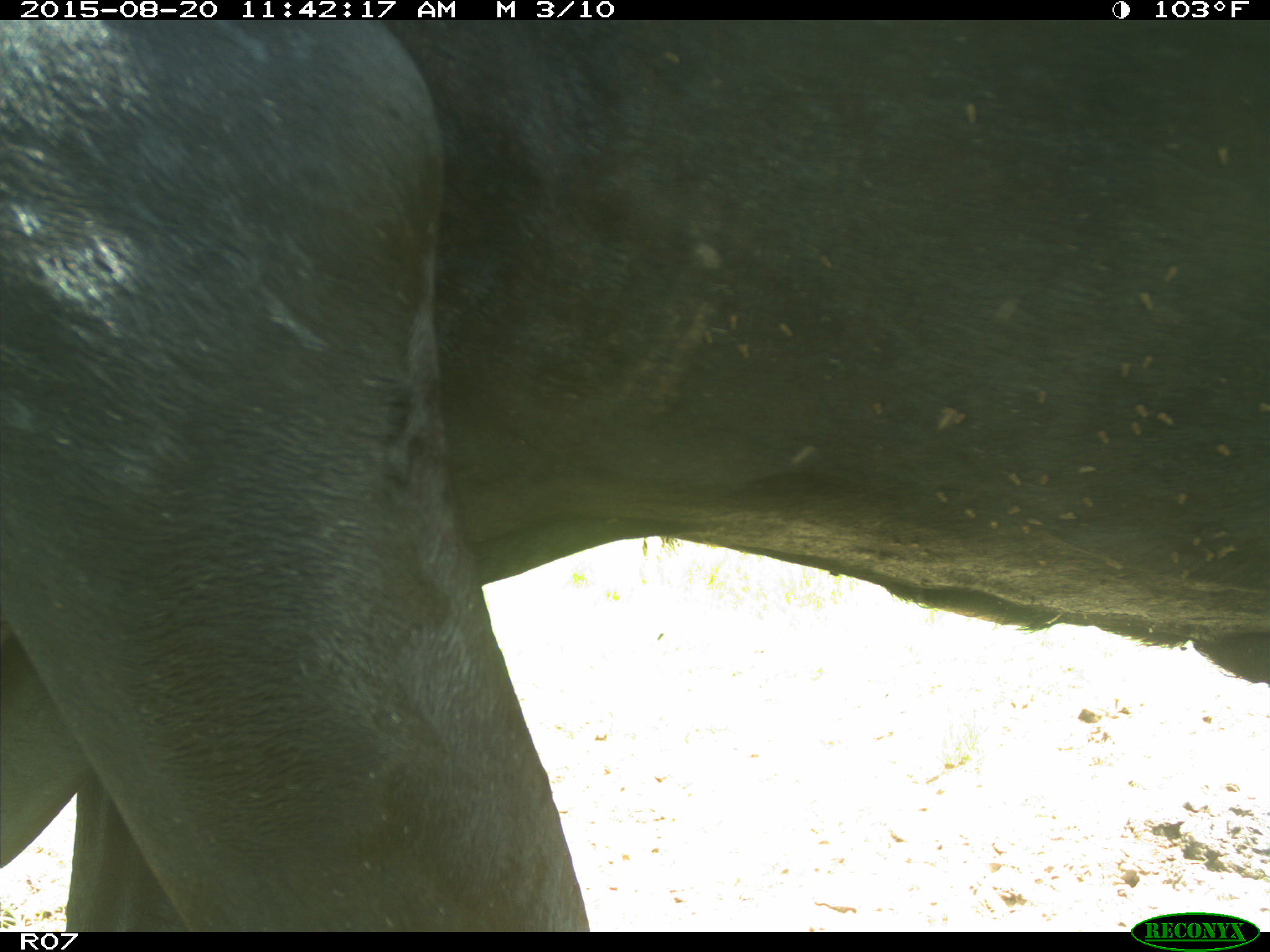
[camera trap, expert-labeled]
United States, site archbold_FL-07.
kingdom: Animalia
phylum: Chordata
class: Mammalia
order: Artiodactyla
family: Bovidae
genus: Bos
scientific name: Bos taurus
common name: domestic cow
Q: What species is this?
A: Bos taurus (domestic cow).